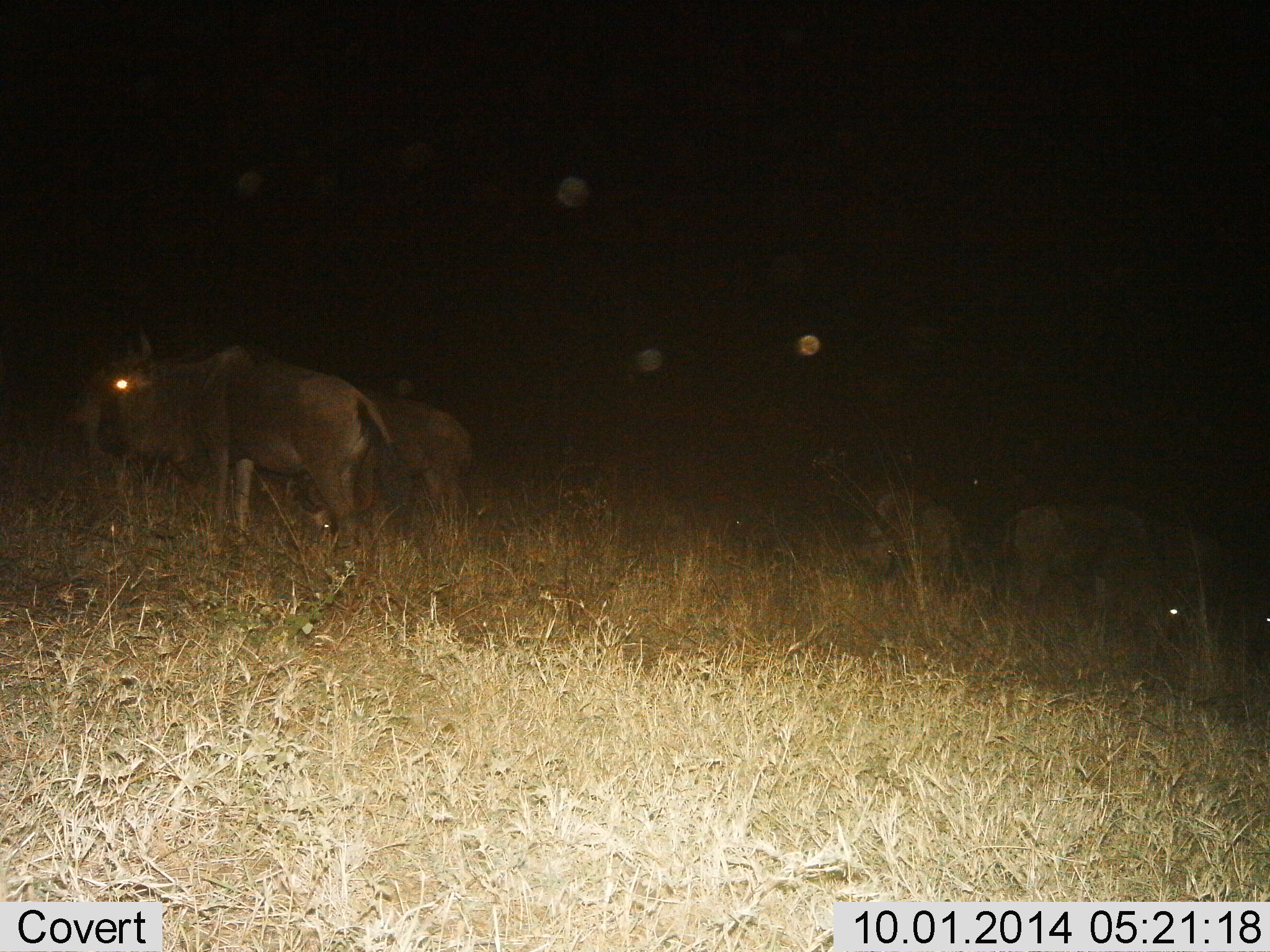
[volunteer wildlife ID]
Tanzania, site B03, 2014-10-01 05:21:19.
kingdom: Animalia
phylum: Chordata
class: Mammalia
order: Artiodactyla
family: Bovidae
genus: Connochaetes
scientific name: Connochaetes taurinus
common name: blue wildebeest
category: wildebeest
Wildebeest (blue wildebeest) (Connochaetes taurinus), count 4. Behavior (volunteer vote fractions): standing 90%, resting 10%, moving 20%, interacting 0%. Young present (vote fraction): 0%. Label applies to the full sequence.